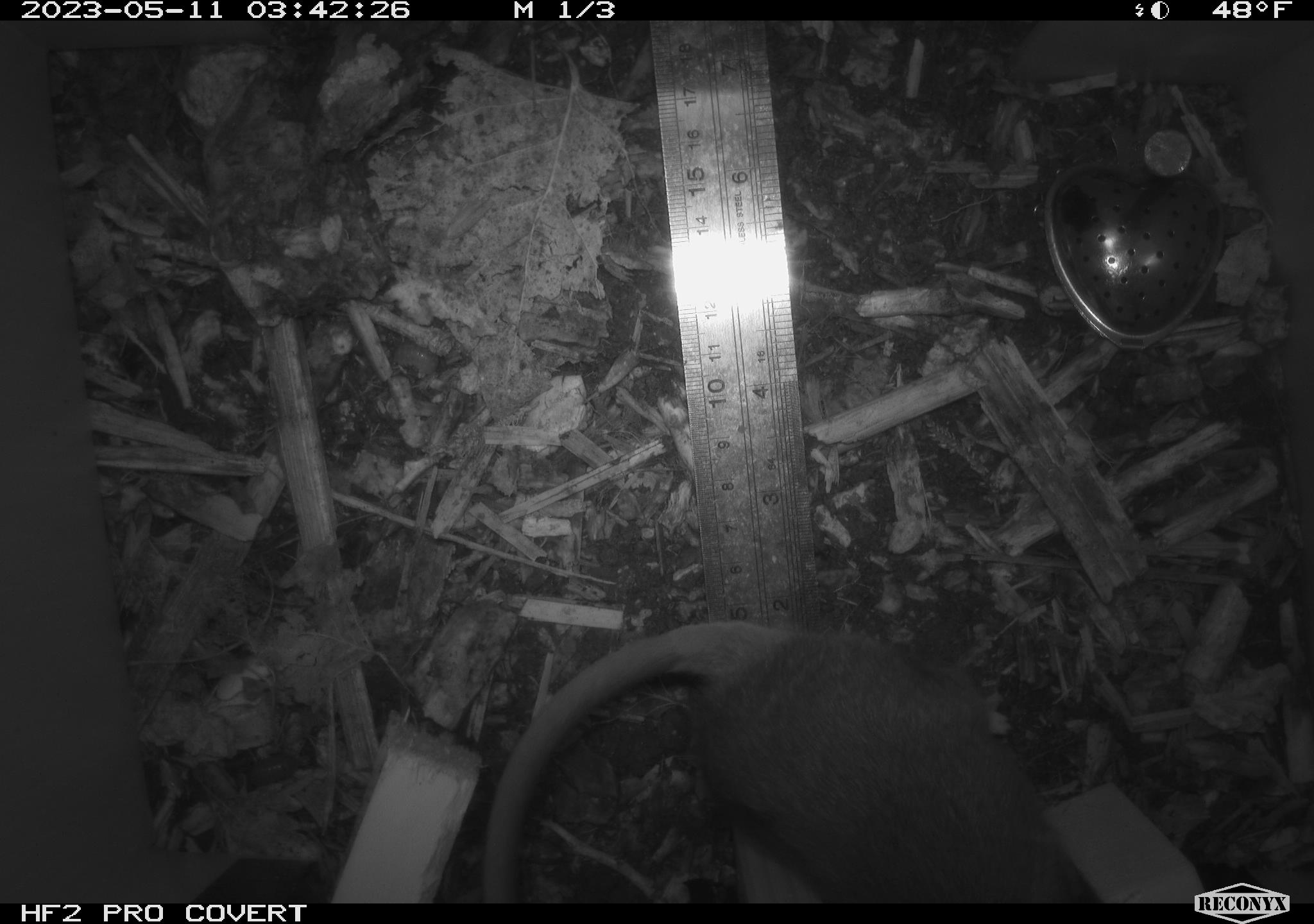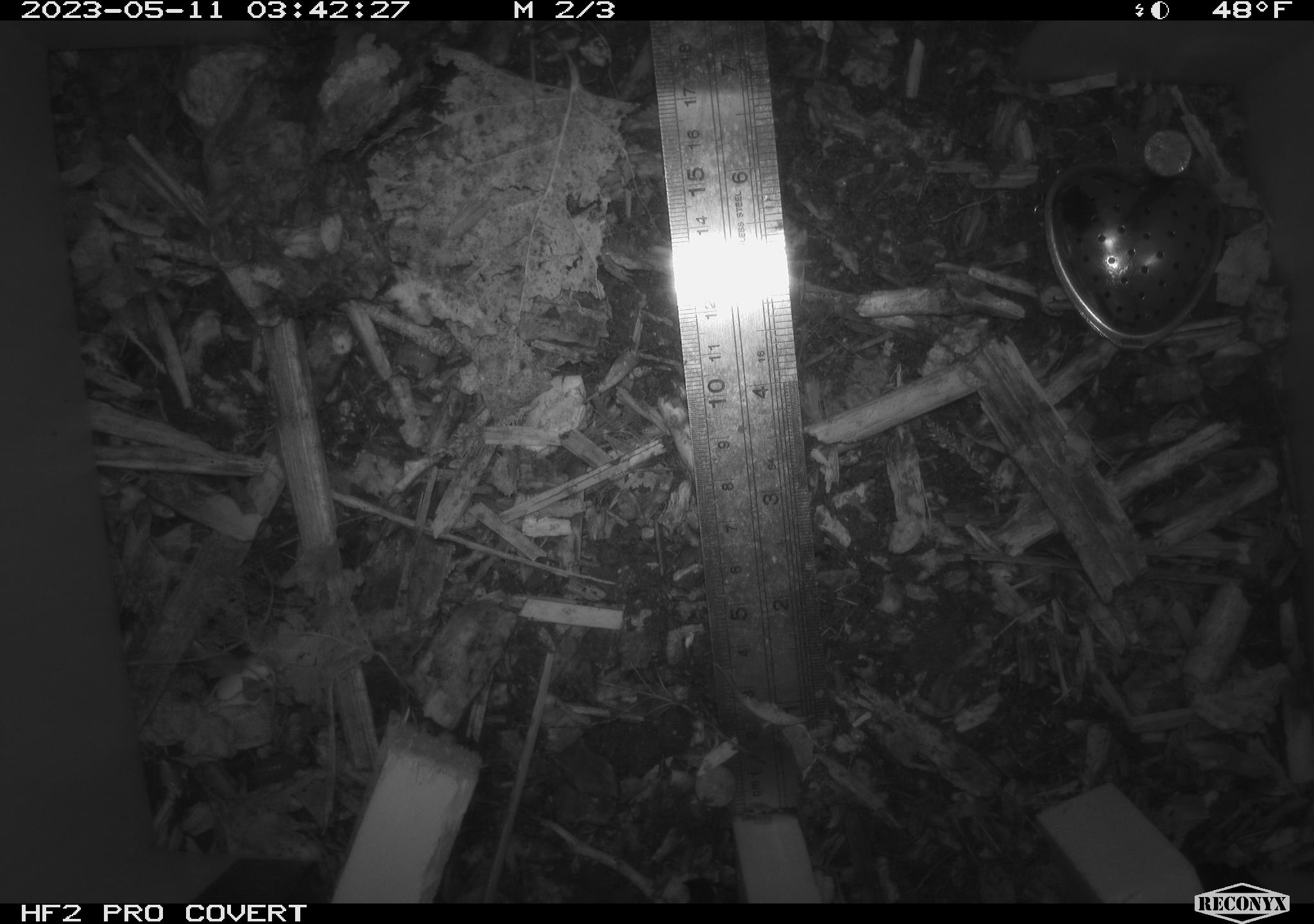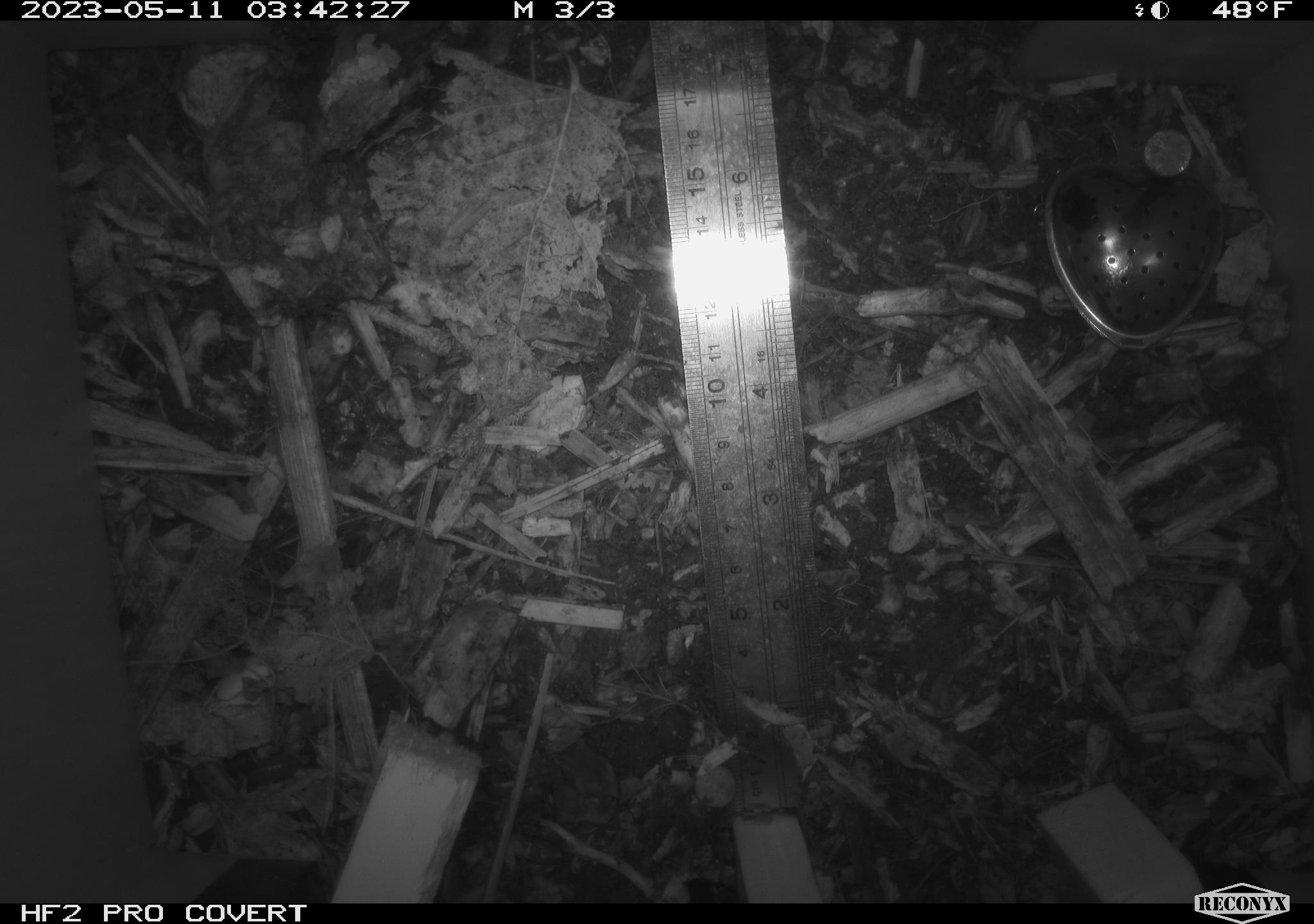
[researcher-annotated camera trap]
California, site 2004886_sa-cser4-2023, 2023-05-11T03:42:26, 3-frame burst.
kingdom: Animalia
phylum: Chordata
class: Mammalia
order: Rodentia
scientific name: Rodentia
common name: mouse species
Mouse species (Rodentia).